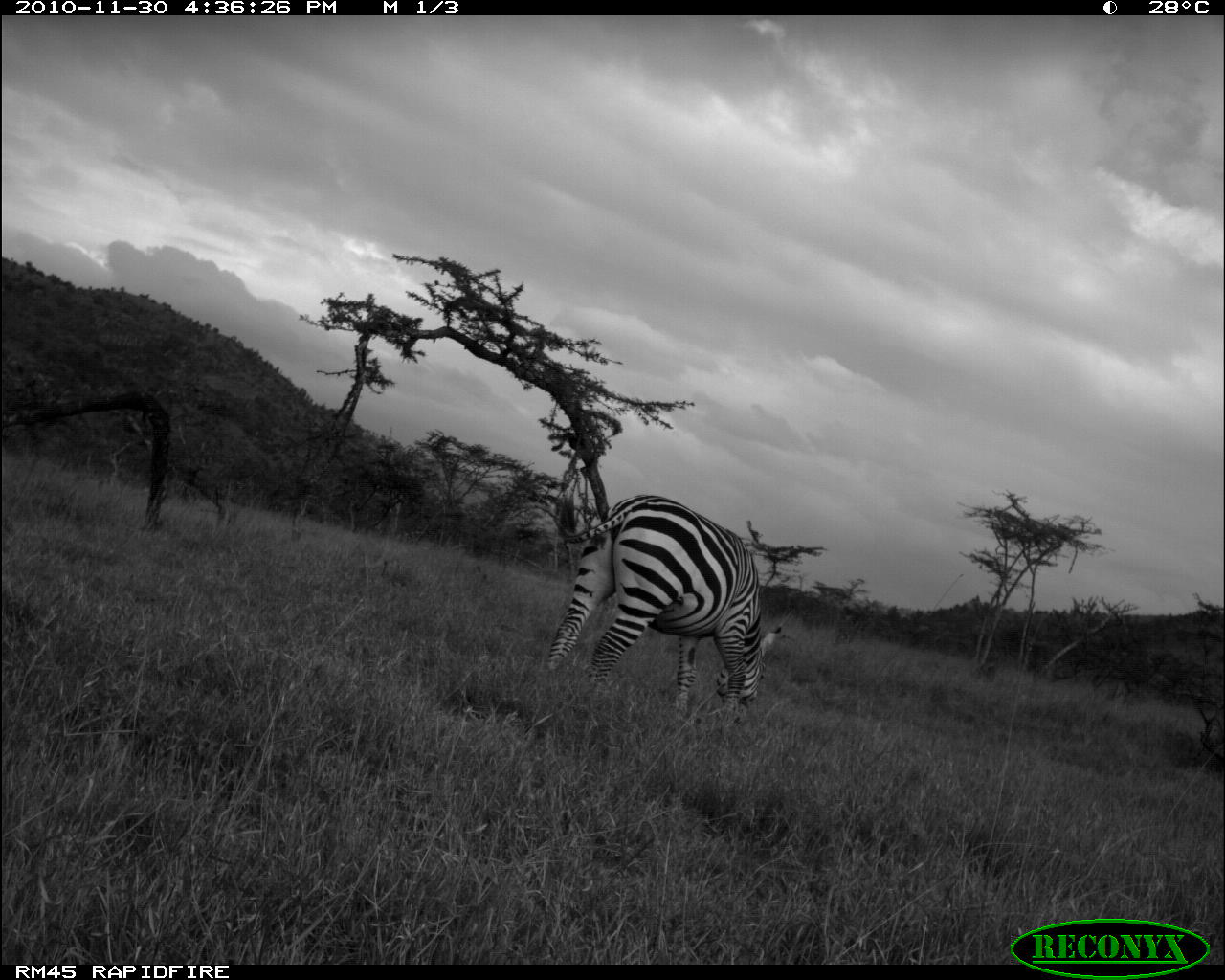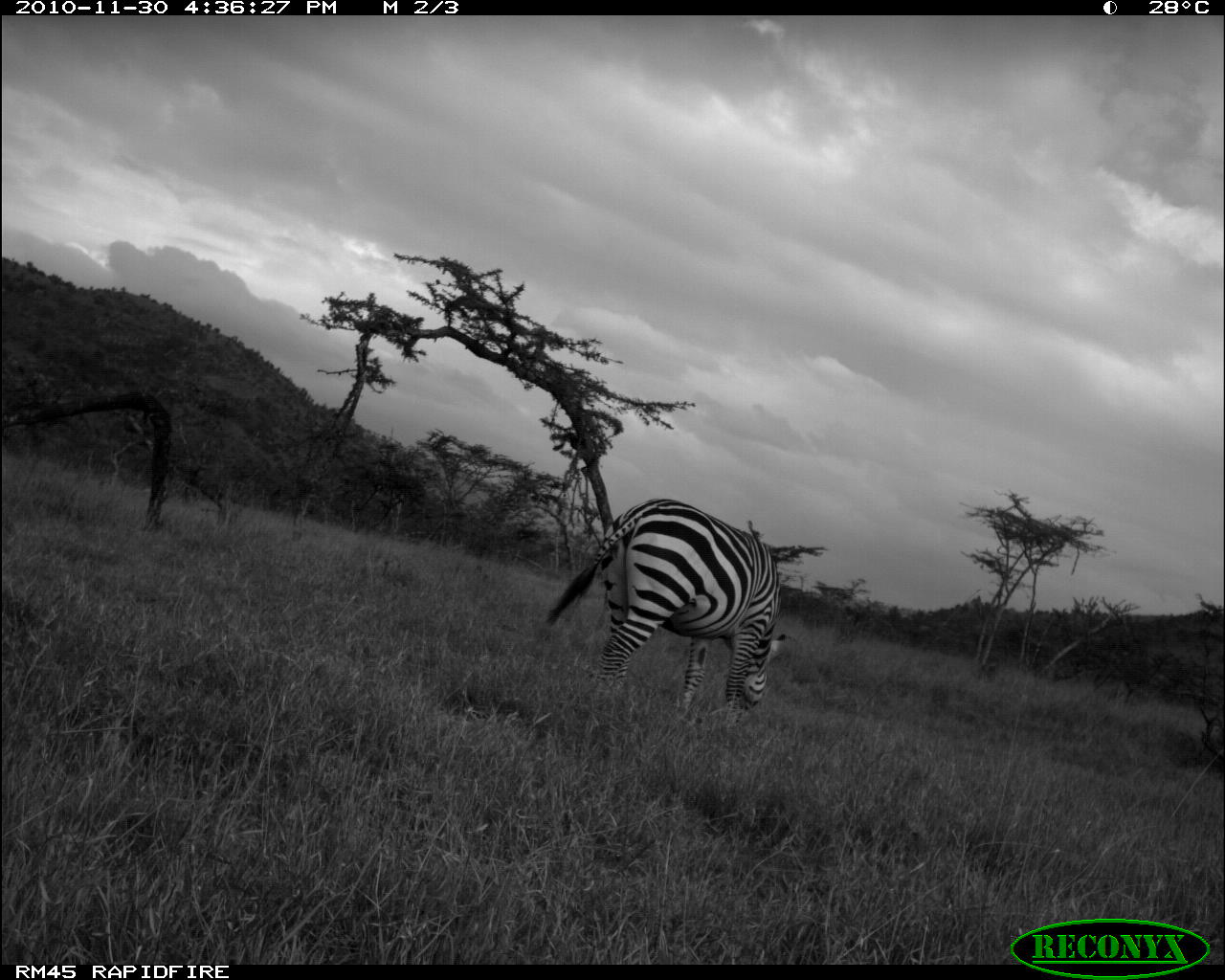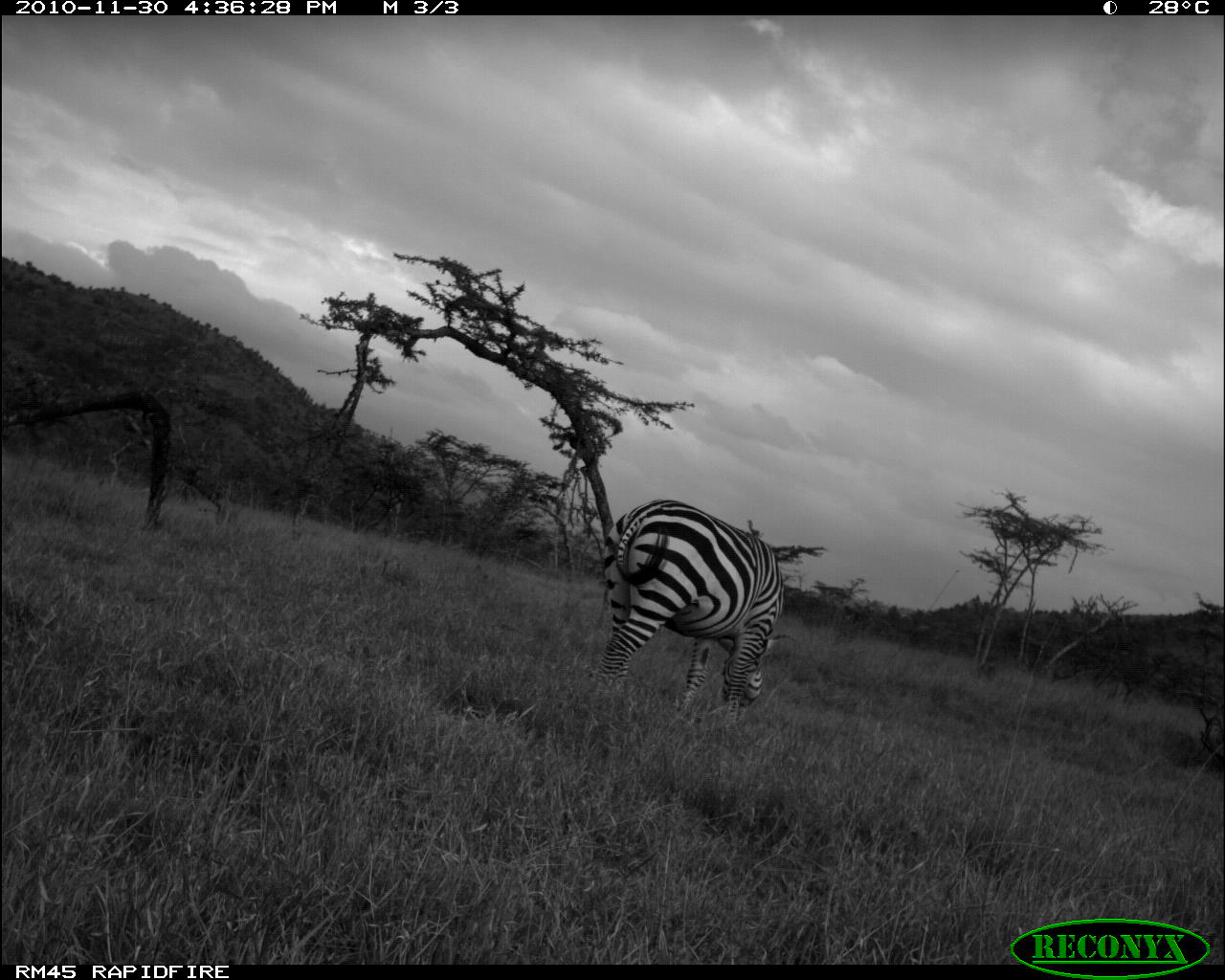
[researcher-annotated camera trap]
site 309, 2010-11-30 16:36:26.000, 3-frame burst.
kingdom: Animalia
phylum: Chordata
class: Mammalia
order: Perissodactyla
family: Equidae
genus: Equus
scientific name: Equus quagga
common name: plains zebra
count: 1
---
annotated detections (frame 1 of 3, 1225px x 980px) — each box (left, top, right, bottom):
equus quagga: (546, 493, 781, 724)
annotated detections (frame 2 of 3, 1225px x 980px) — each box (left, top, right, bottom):
equus quagga: (545, 498, 785, 711)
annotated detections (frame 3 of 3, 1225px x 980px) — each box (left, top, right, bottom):
equus quagga: (596, 499, 784, 720)